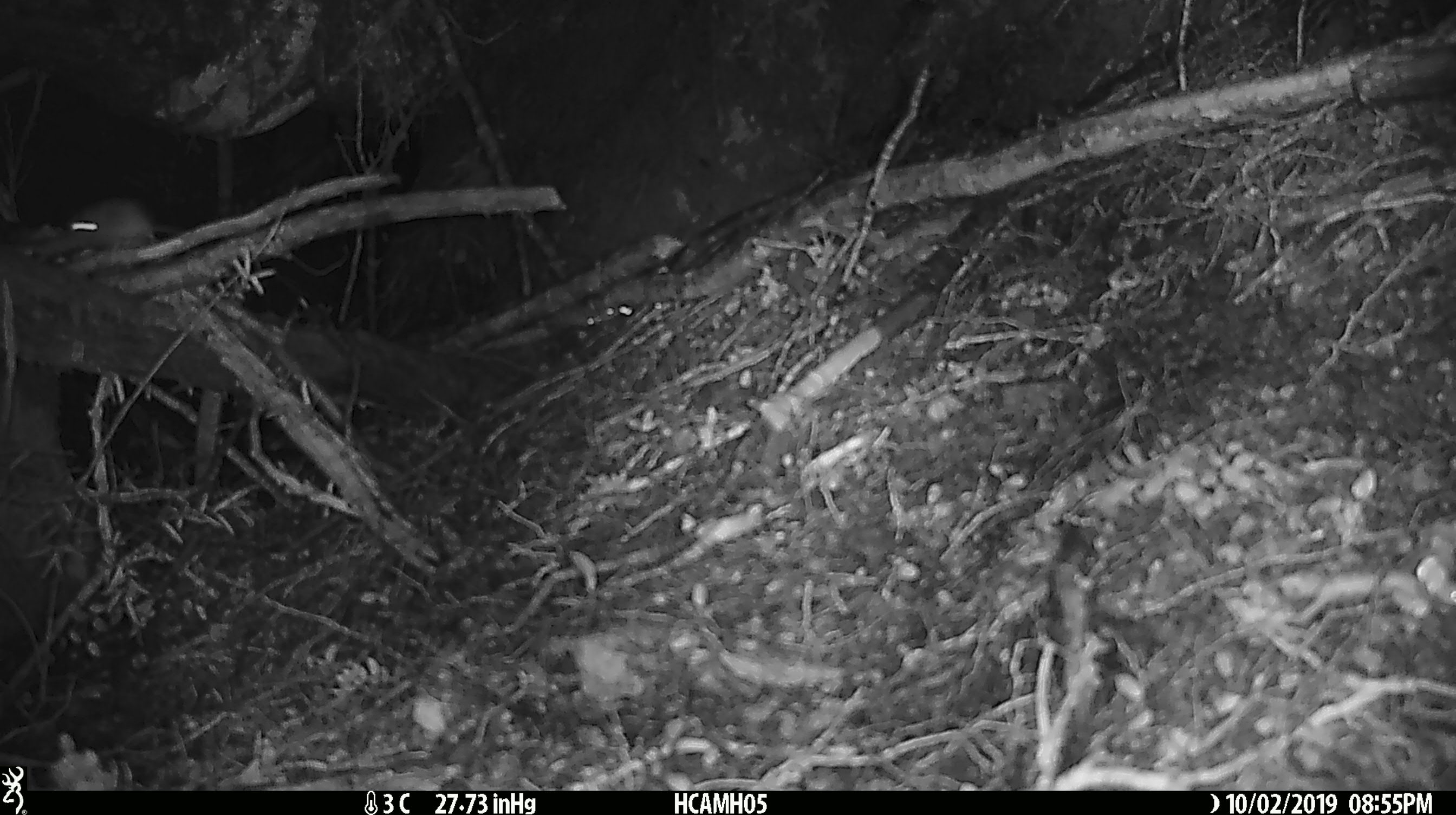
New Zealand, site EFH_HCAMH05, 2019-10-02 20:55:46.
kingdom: Animalia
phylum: Chordata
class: Mammalia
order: Rodentia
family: Muridae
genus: Mus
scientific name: Mus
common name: mouse